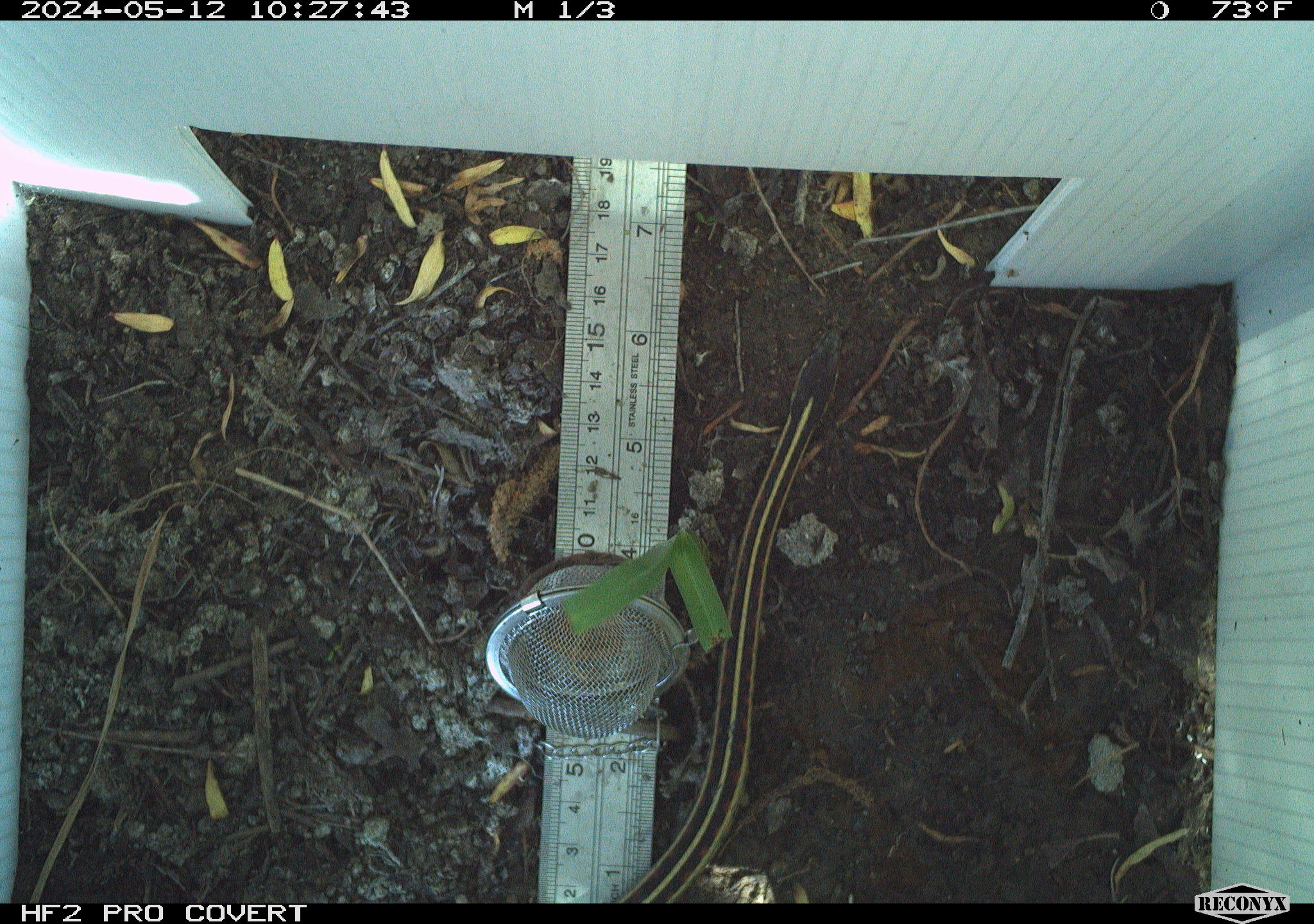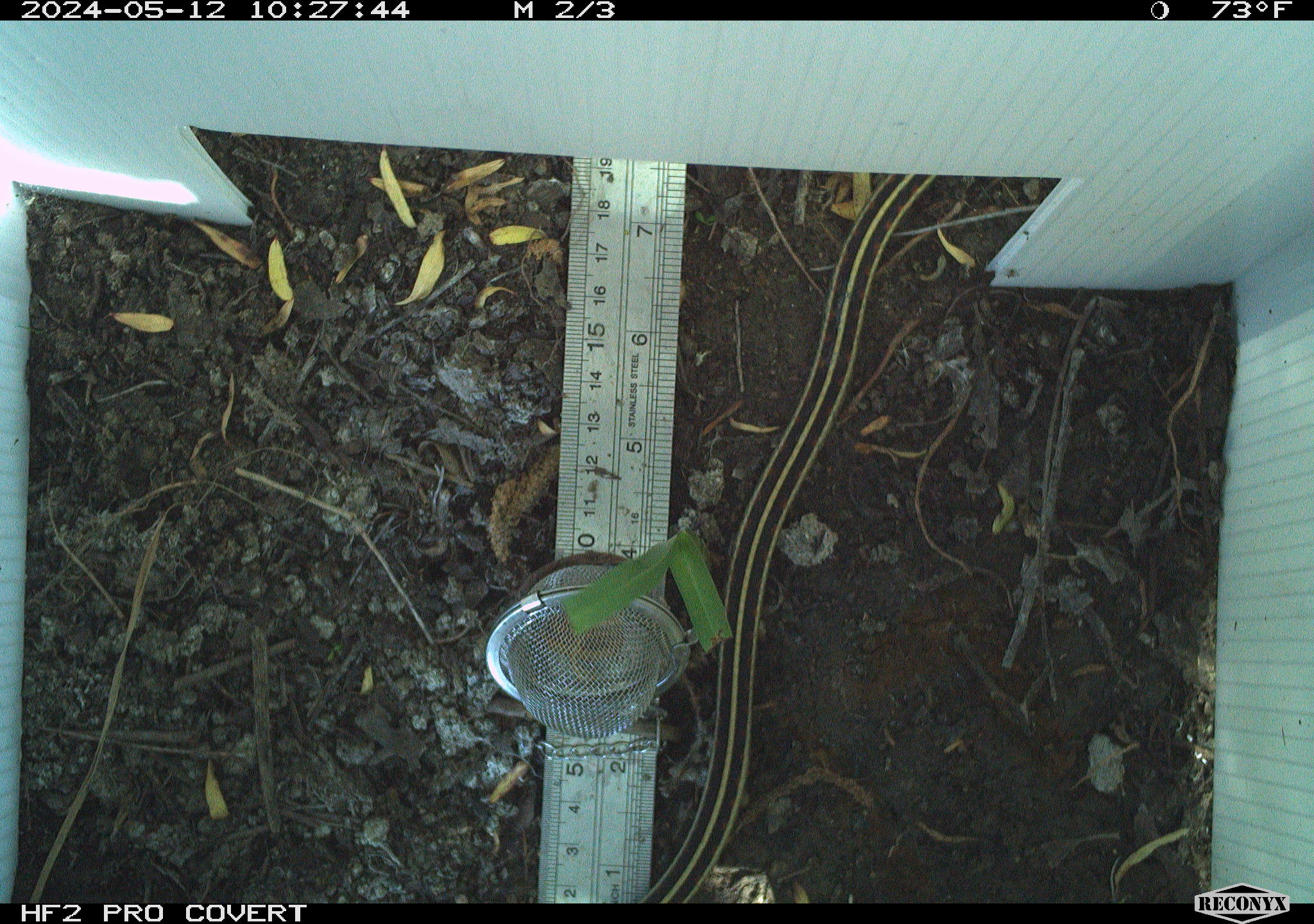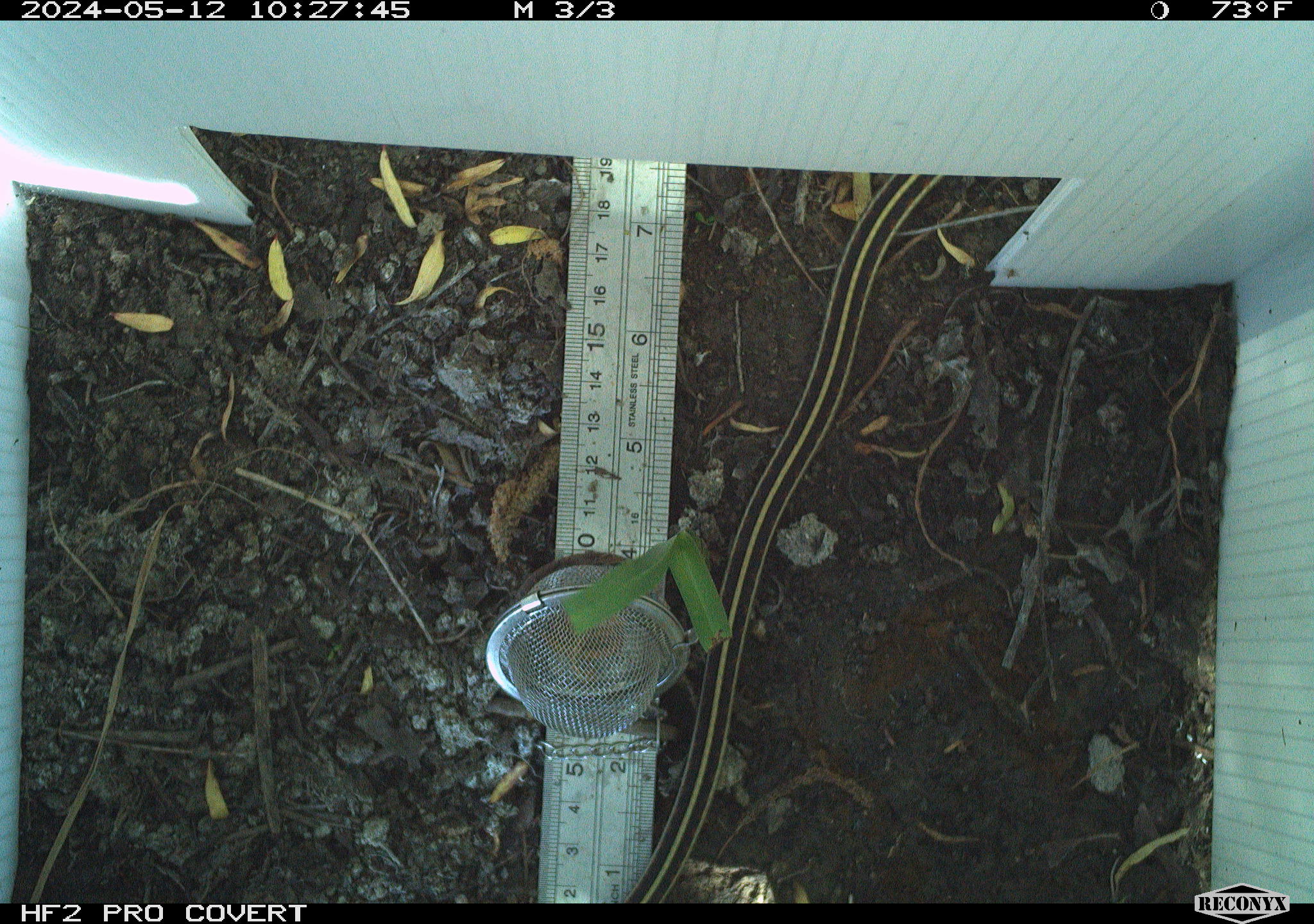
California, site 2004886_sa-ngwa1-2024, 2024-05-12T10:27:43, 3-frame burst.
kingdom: Animalia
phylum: Chordata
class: Reptilia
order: Squamata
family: Colubridae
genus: Thamnophis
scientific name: Thamnophis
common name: american gartersnakes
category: thamnophis species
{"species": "thamnophis species (american gartersnakes) (Thamnophis)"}